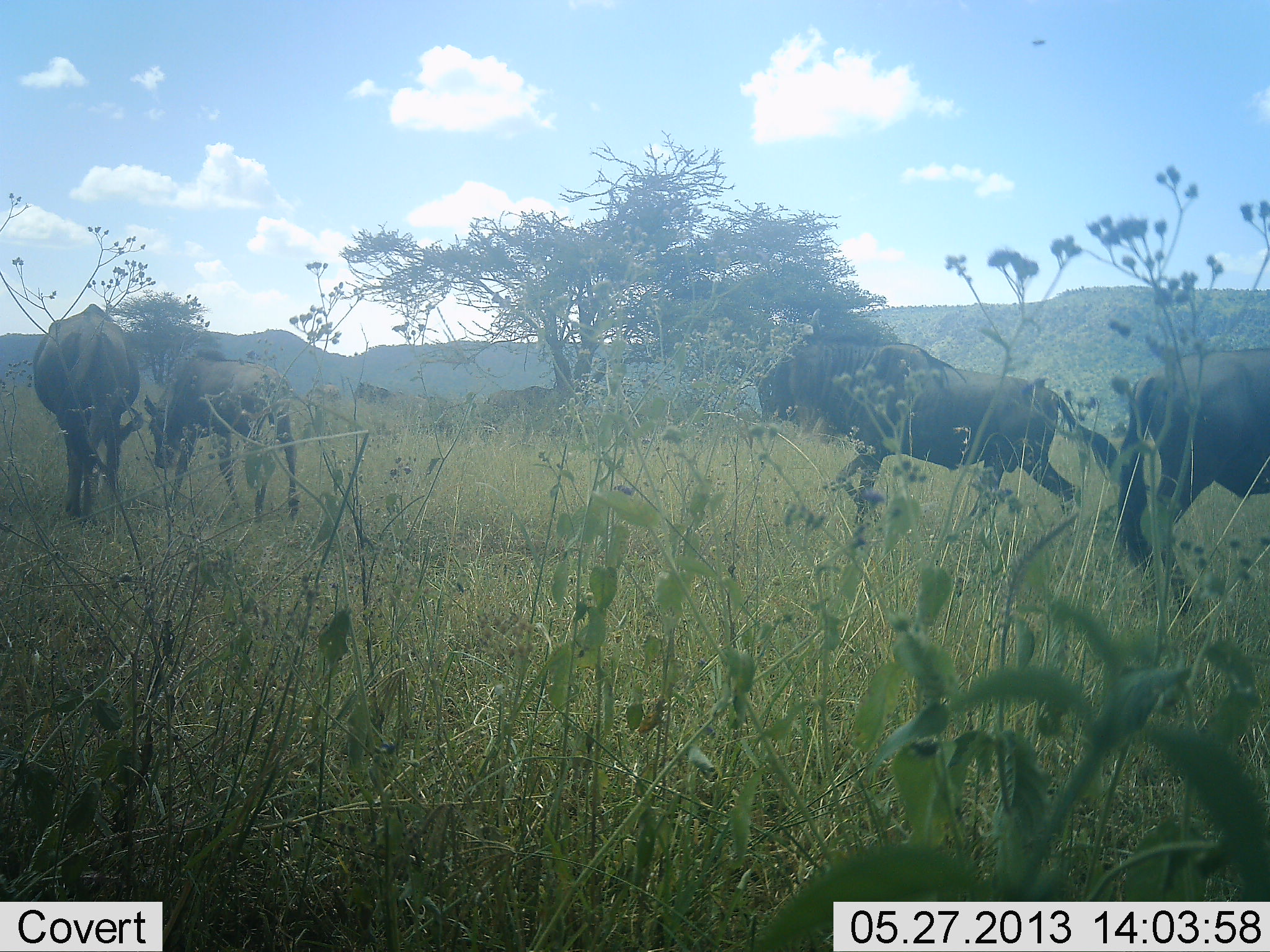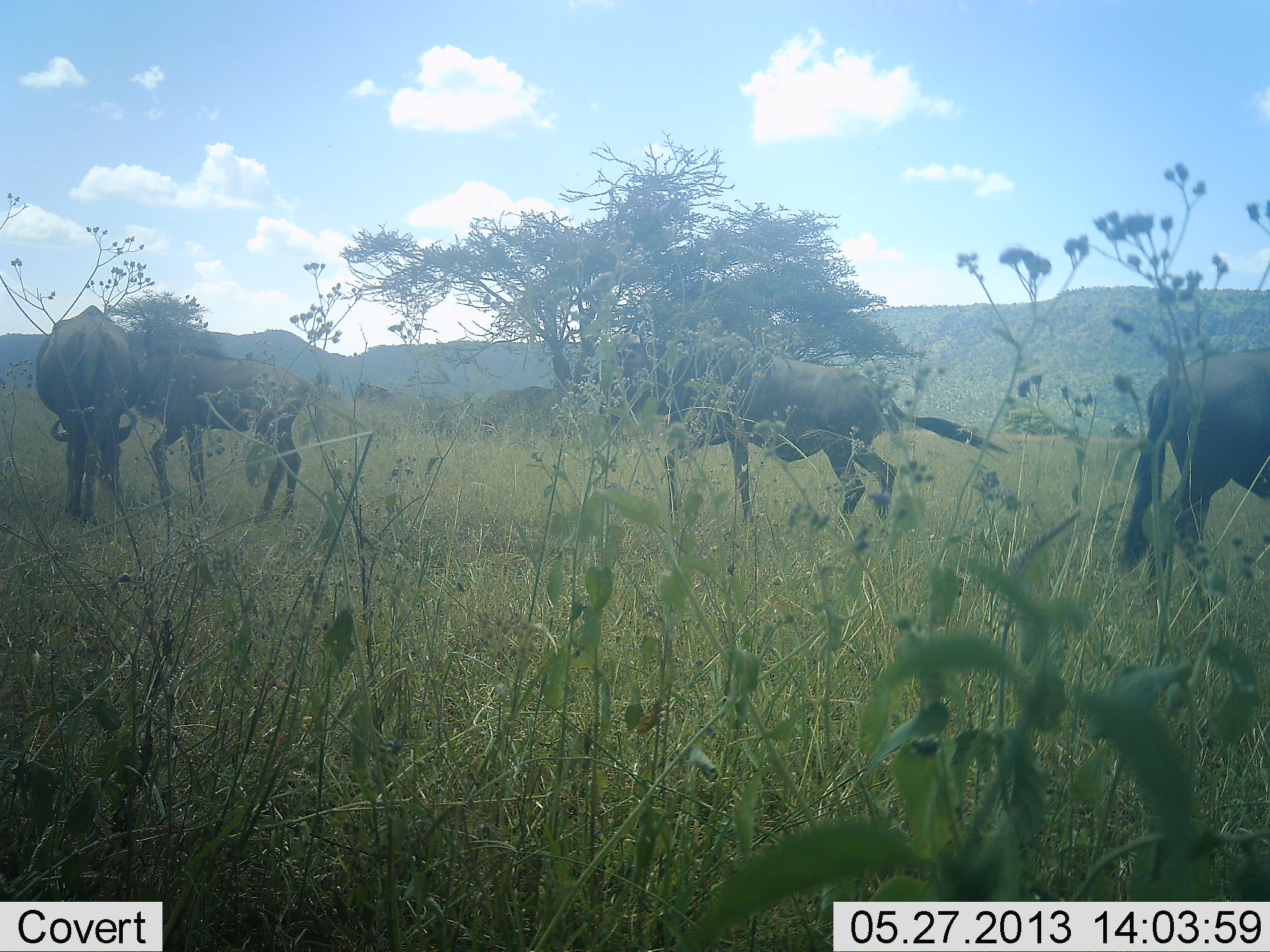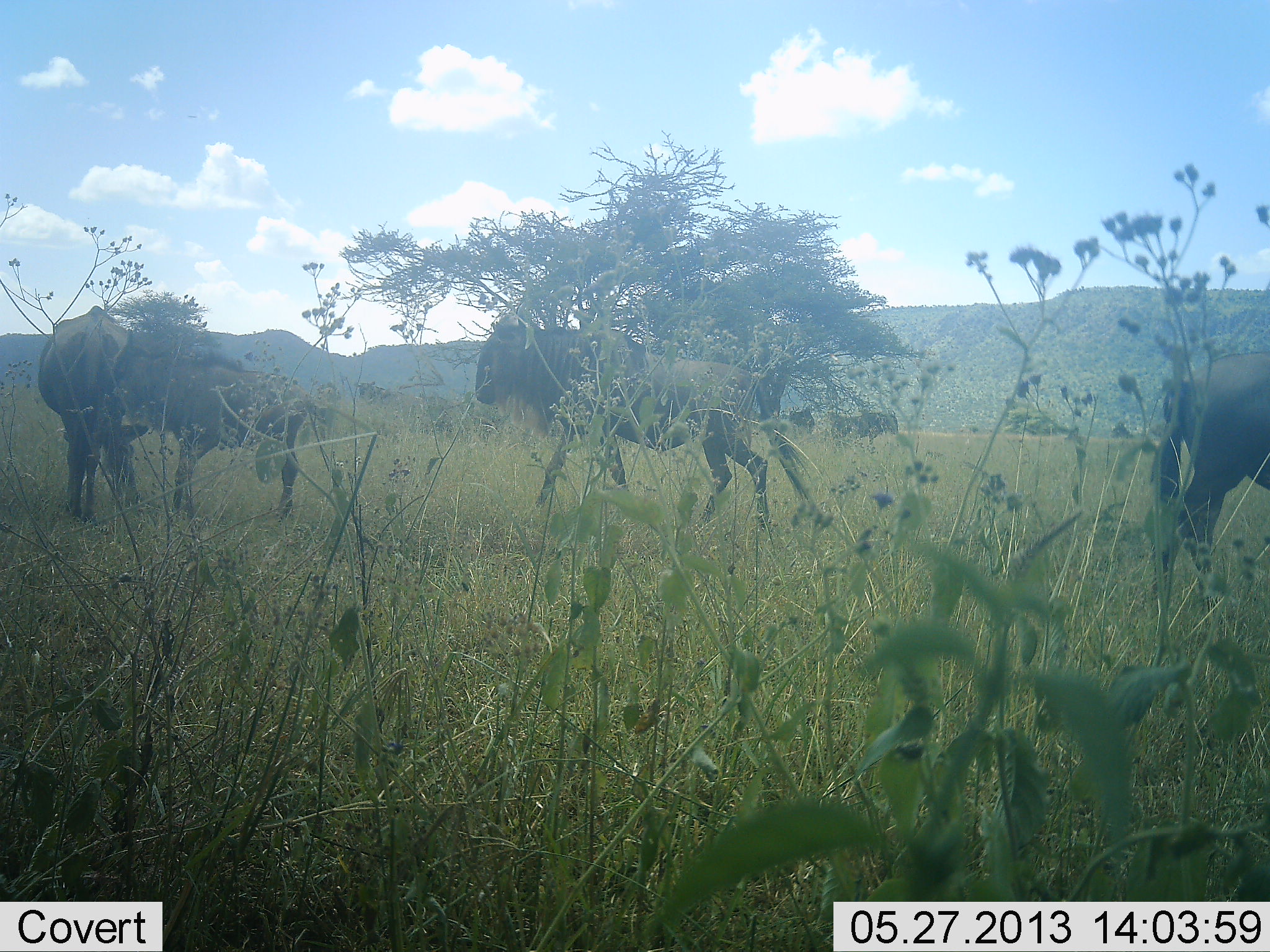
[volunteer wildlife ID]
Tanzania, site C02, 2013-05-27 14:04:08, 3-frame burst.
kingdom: Animalia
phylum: Chordata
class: Mammalia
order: Artiodactyla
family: Bovidae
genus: Connochaetes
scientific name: Connochaetes taurinus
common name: blue wildebeest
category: wildebeest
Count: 4.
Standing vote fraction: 53%.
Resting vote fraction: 0%.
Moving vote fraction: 80%.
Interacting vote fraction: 20%.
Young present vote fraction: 37%.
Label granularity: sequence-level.